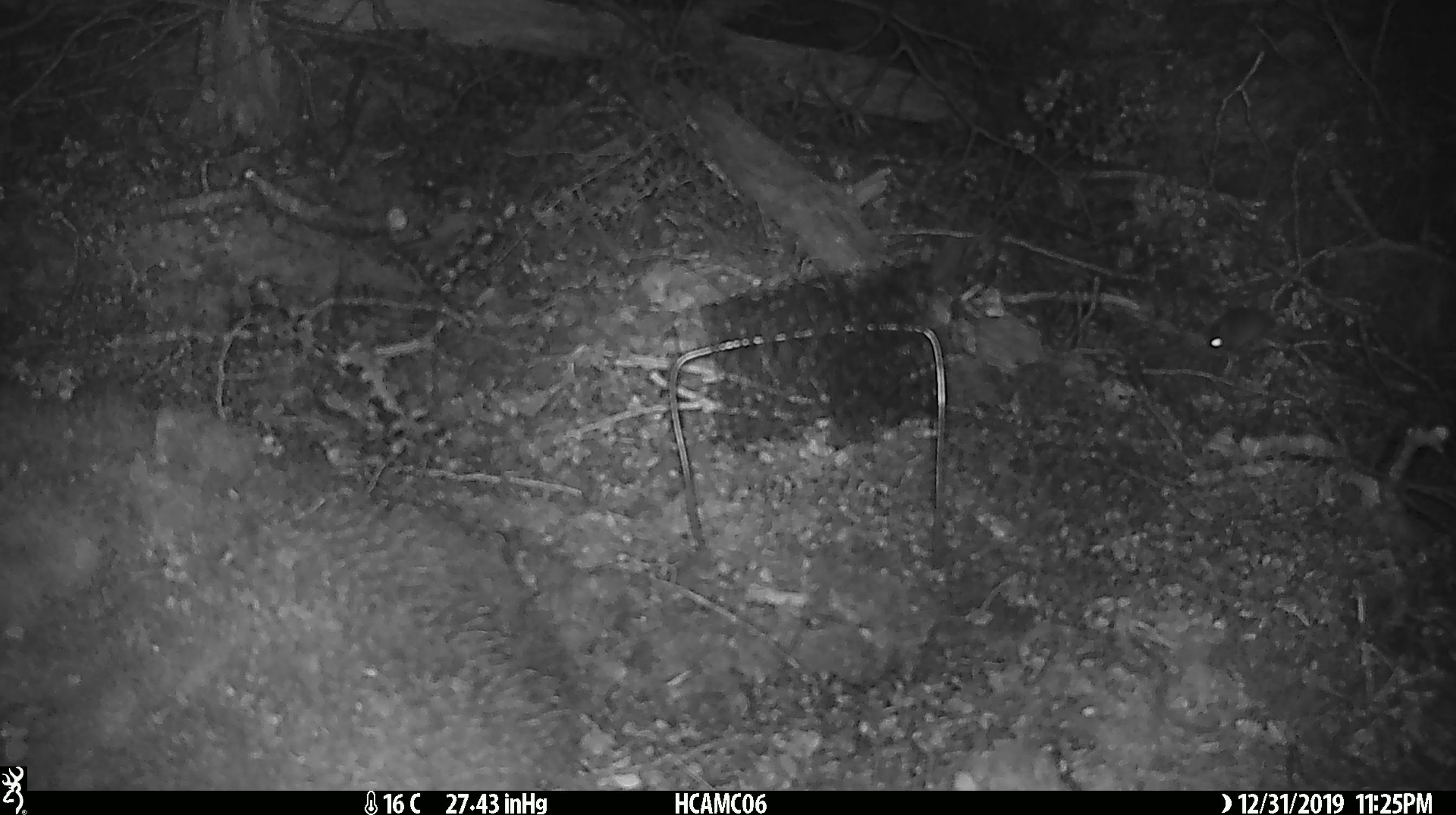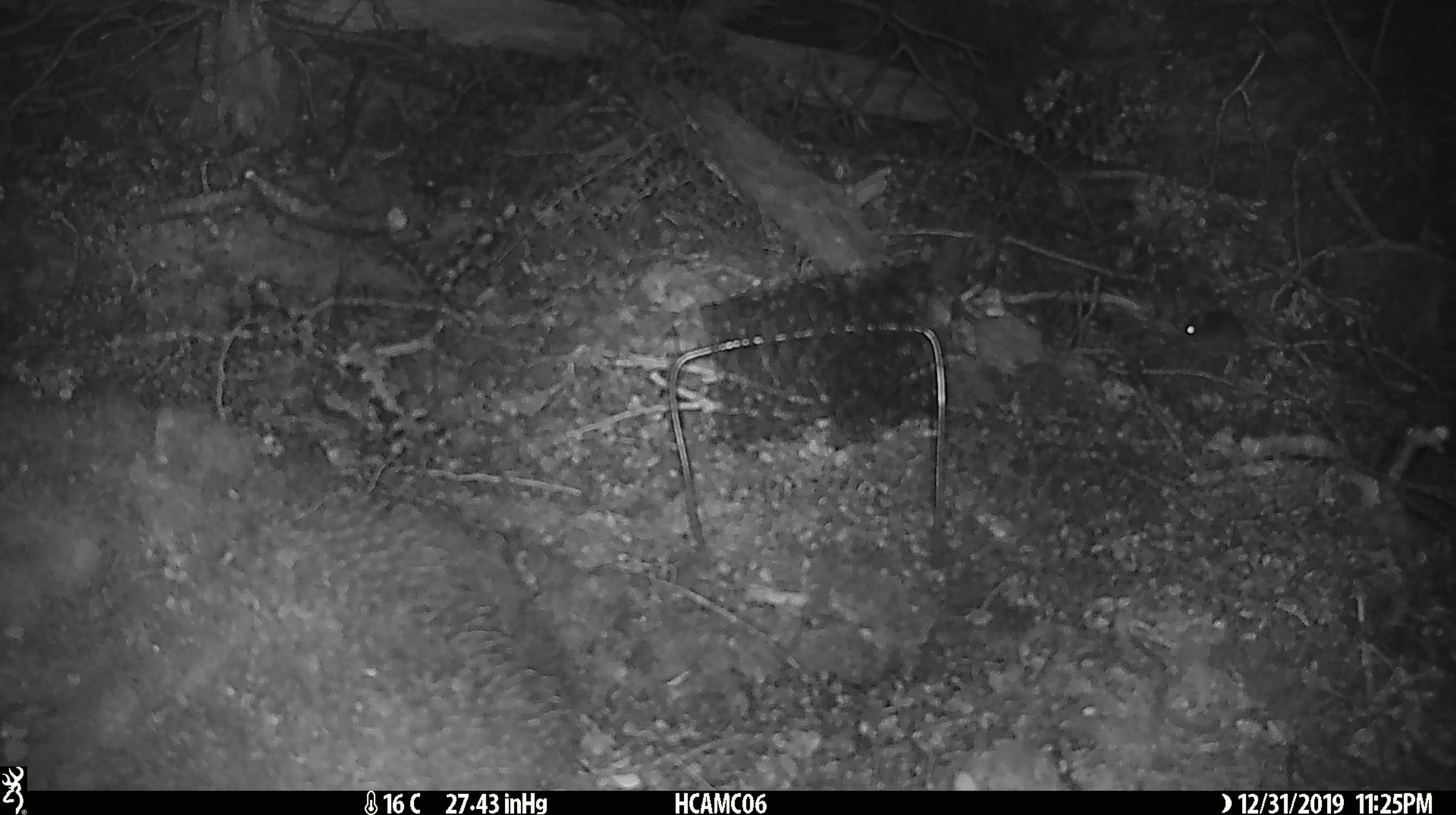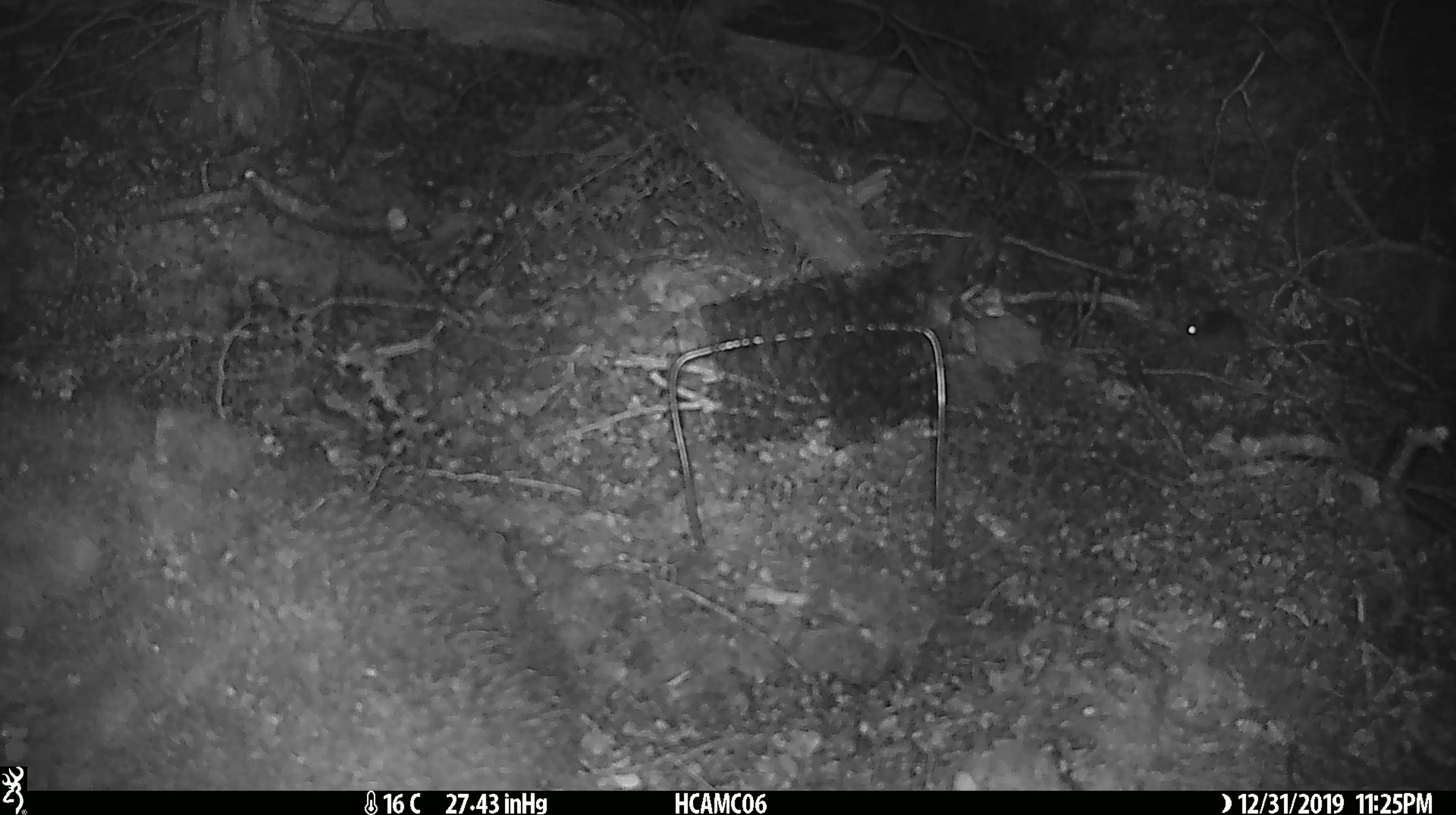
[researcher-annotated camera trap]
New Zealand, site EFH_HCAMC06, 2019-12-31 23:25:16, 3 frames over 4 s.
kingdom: Animalia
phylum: Chordata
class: Mammalia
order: Rodentia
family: Muridae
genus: Mus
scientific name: Mus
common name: mouse